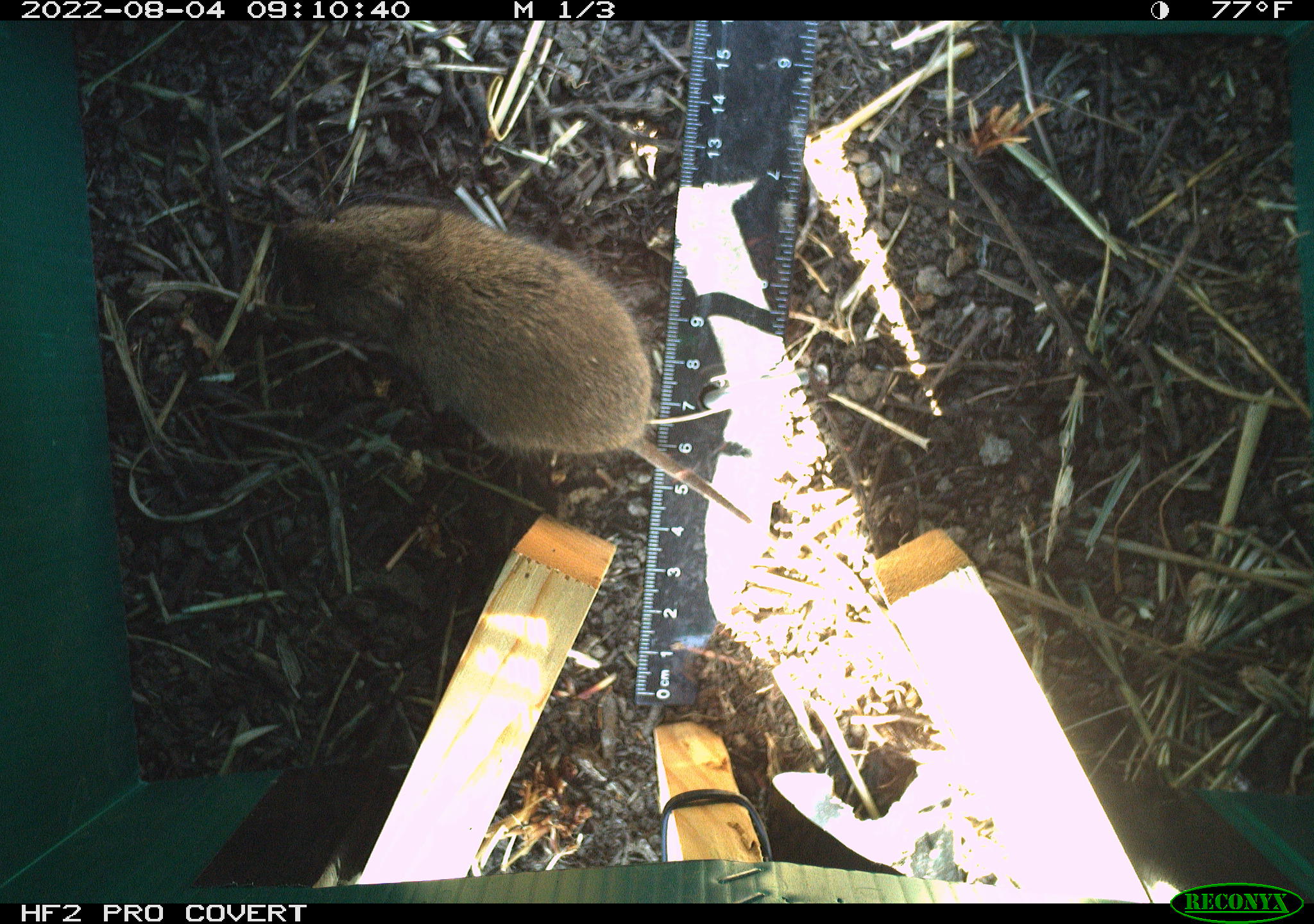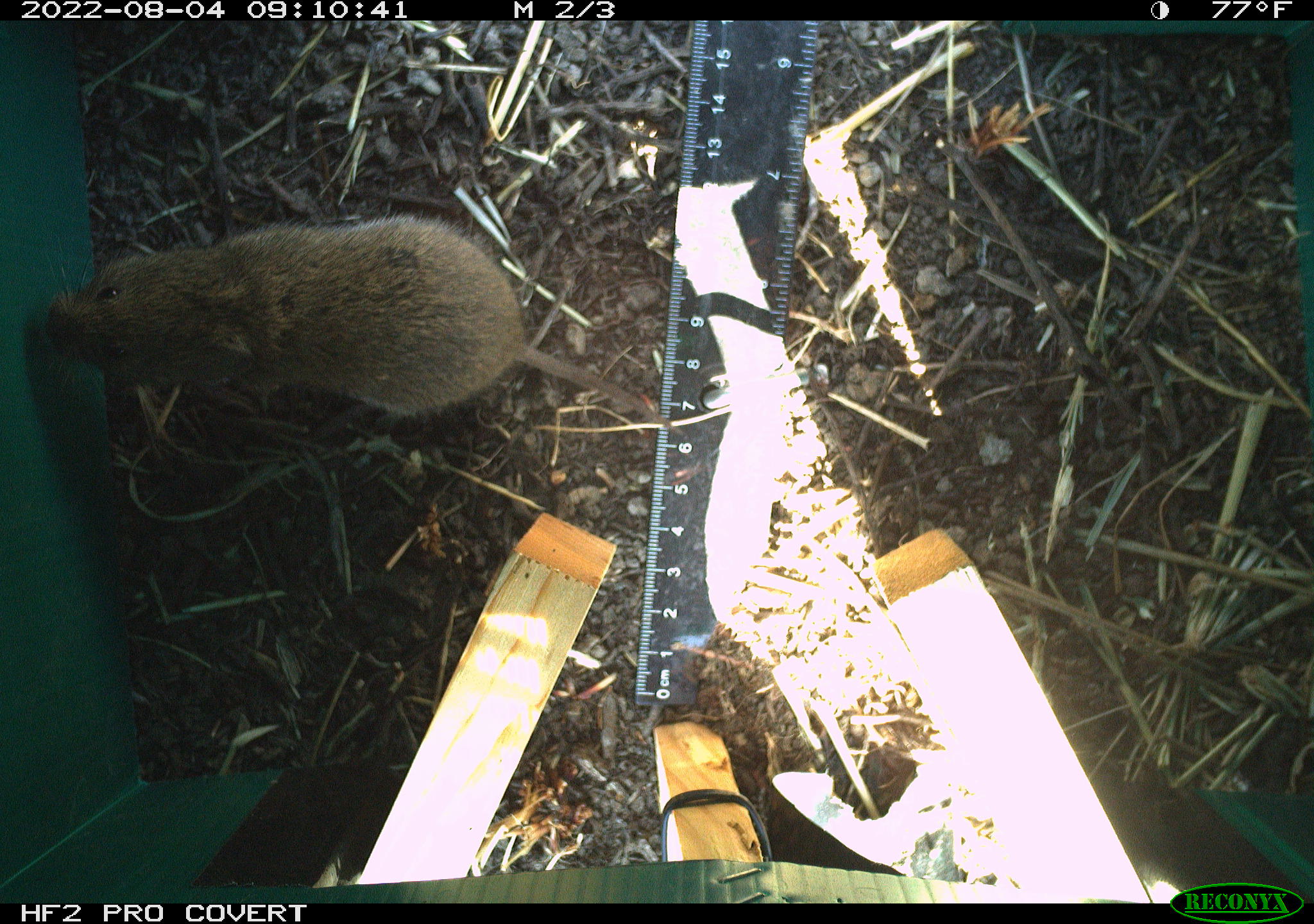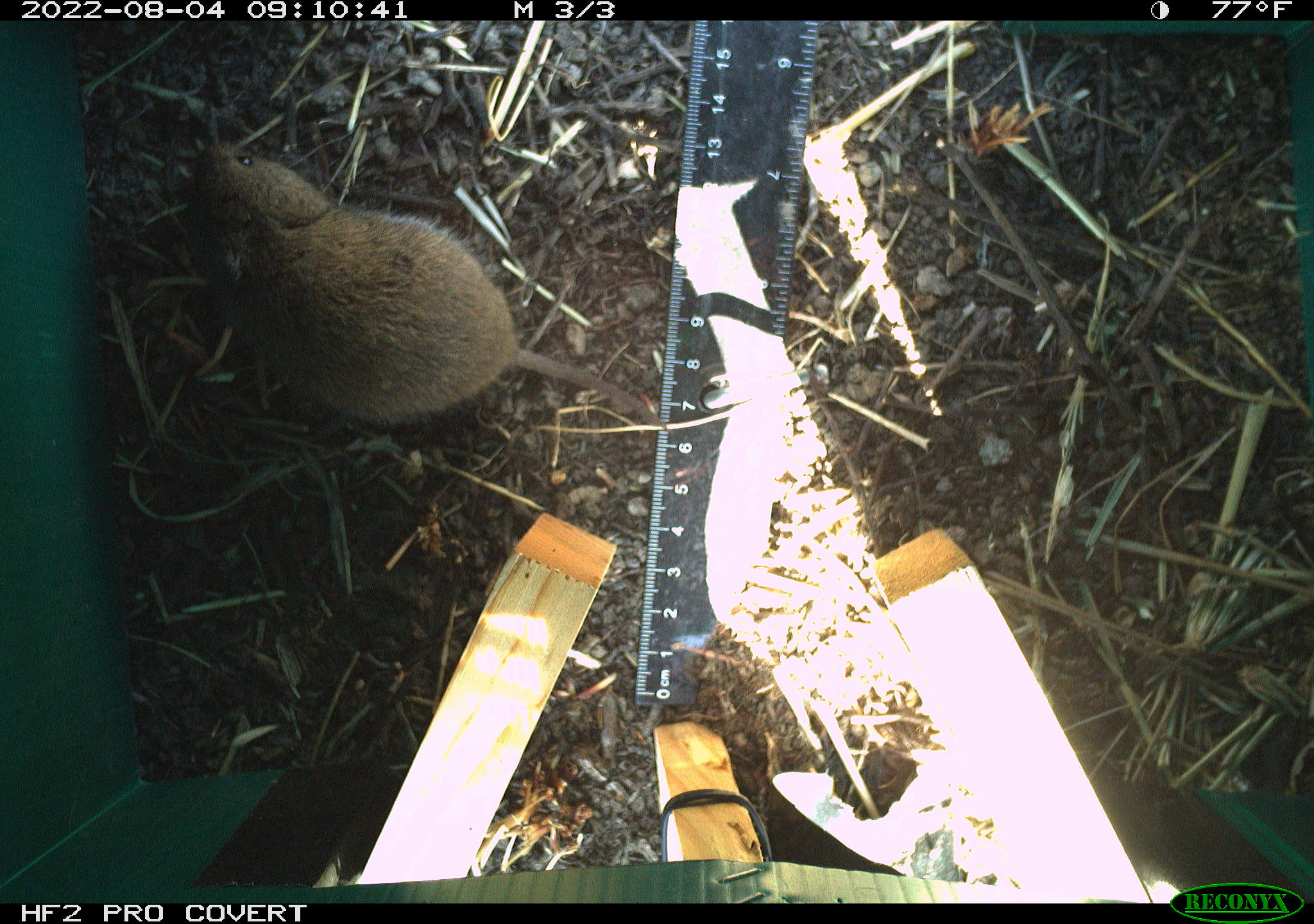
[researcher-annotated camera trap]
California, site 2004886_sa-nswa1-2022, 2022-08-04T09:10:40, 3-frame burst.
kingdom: Animalia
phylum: Chordata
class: Mammalia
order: Rodentia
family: Cricetidae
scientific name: Cricetidae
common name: hamsters, voles, lemmings, and allies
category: cricetidae family